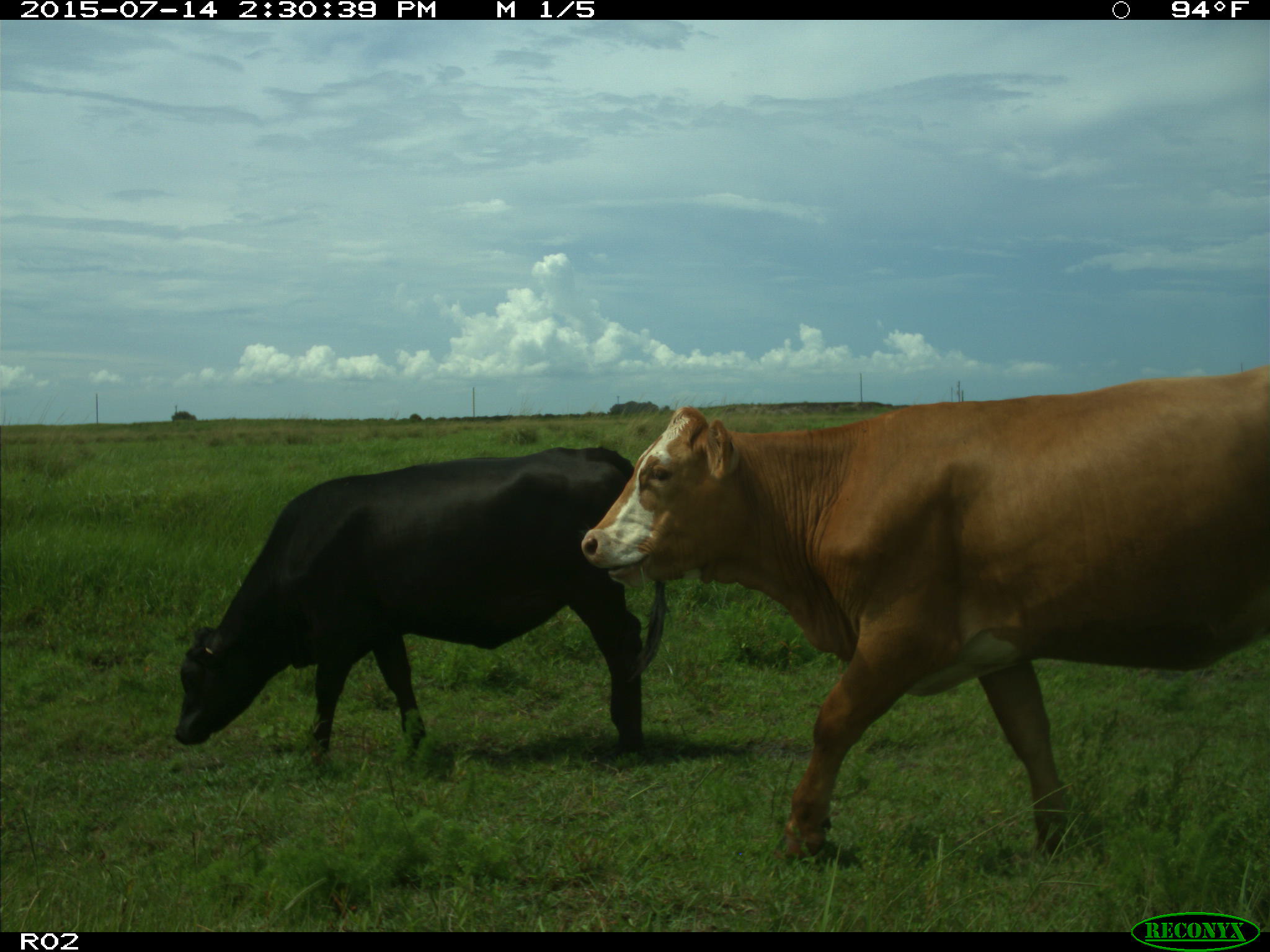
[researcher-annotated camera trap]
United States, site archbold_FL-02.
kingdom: Animalia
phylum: Chordata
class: Mammalia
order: Artiodactyla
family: Bovidae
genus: Bos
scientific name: Bos taurus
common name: domestic cow